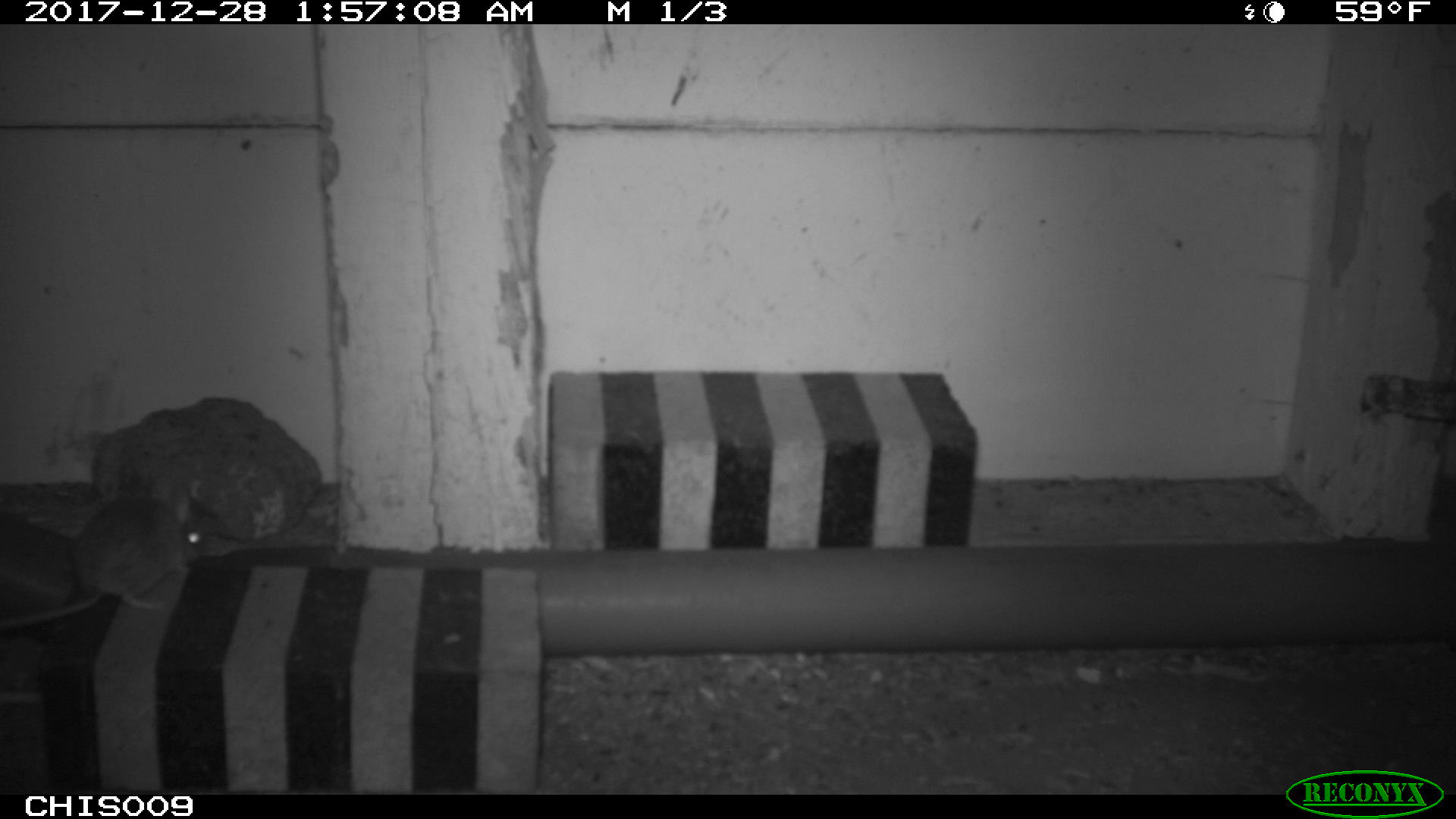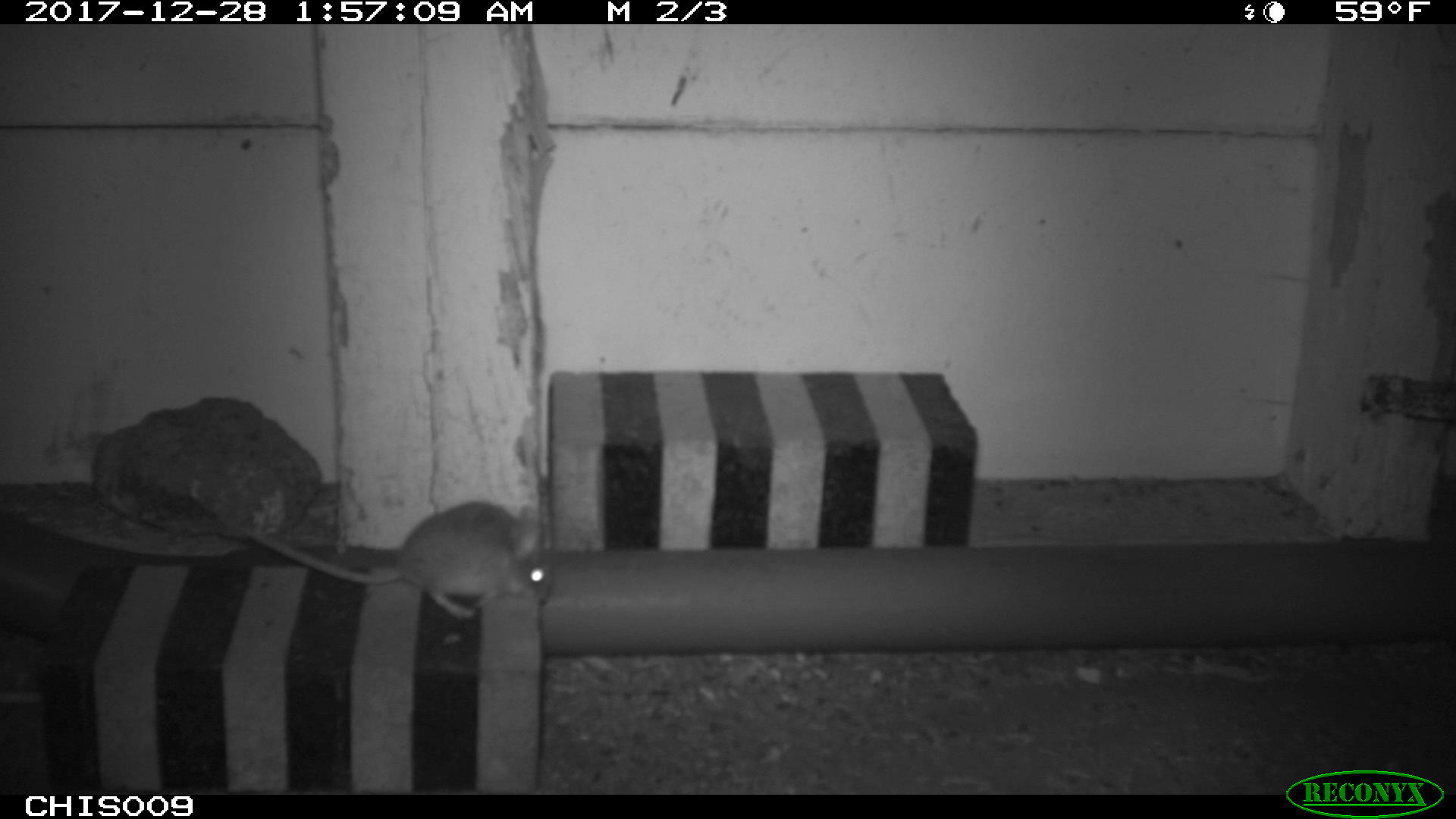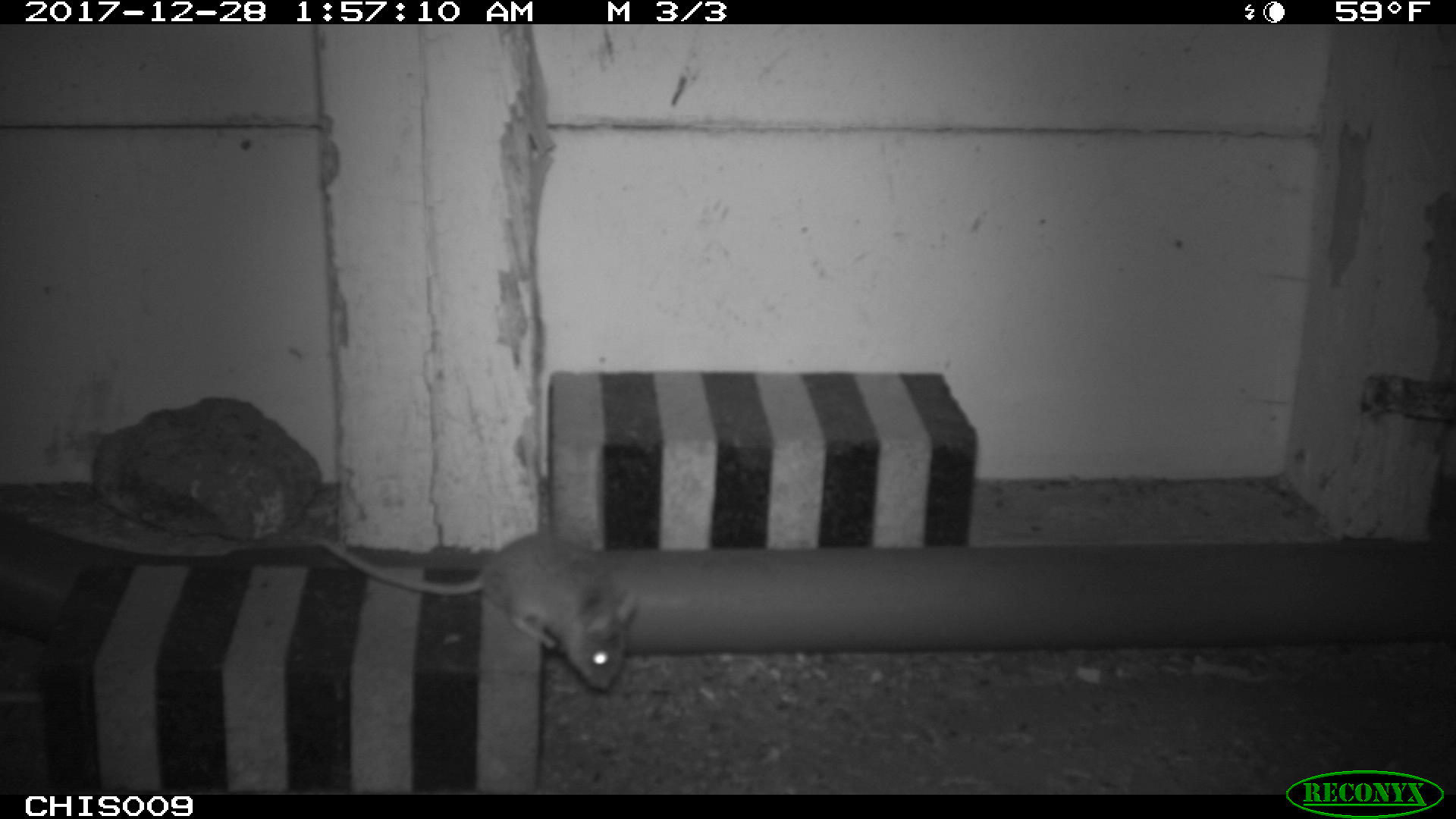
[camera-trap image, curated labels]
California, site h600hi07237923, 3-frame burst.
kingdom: Animalia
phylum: Chordata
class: Mammalia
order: Rodentia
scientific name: Rodentia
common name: rodent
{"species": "rodent (Rodentia)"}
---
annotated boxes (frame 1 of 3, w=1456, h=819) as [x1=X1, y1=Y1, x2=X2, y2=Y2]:
rodent: [x1=0, y1=496, x2=208, y2=626]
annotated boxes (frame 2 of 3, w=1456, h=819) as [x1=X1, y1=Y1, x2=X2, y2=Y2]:
rodent: [x1=237, y1=500, x2=553, y2=620]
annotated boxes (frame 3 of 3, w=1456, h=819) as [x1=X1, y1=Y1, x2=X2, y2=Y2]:
rodent: [x1=318, y1=535, x2=636, y2=691]